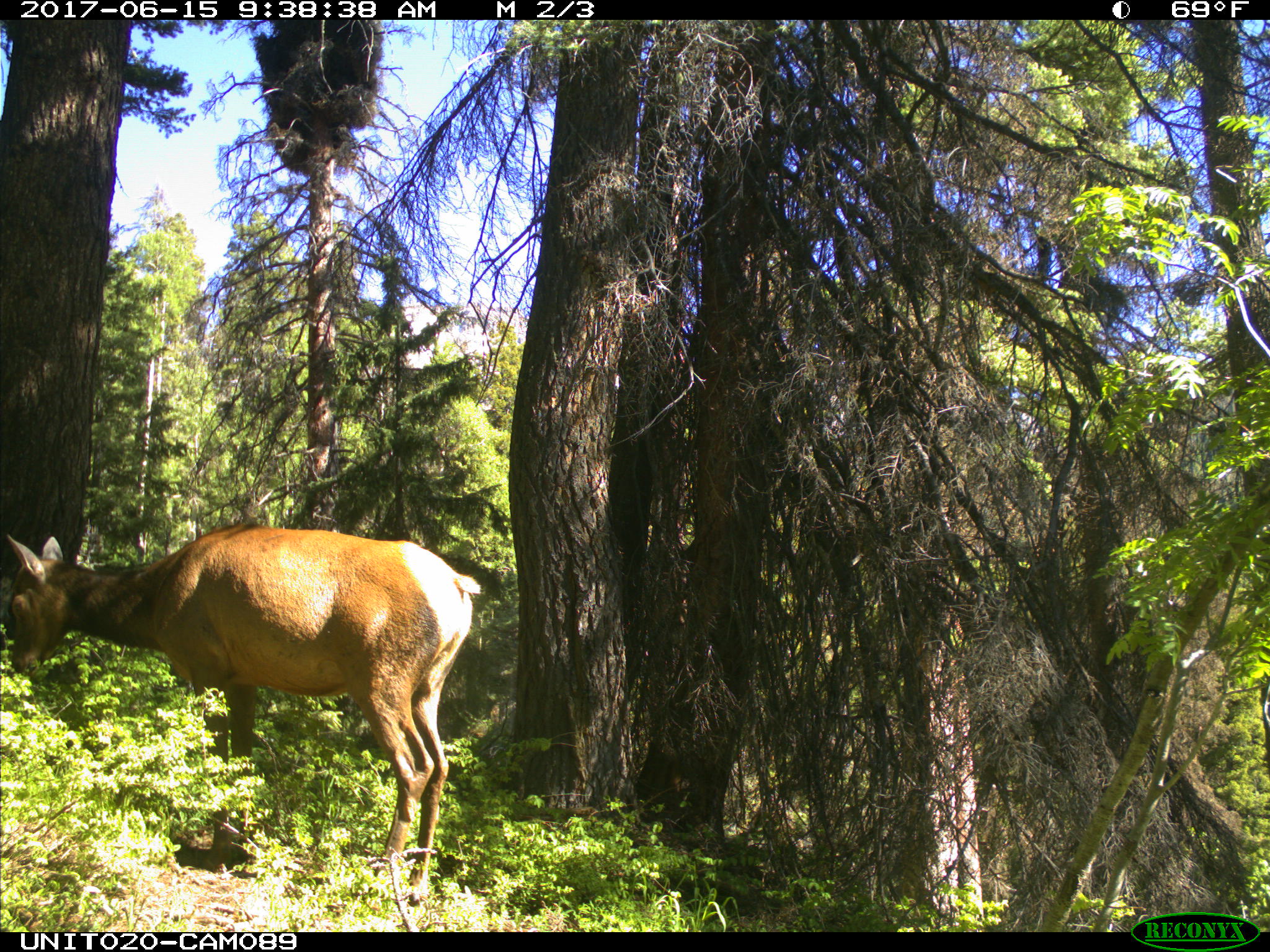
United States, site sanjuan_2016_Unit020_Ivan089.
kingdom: Animalia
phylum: Chordata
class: Mammalia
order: Artiodactyla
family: Cervidae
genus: Cervus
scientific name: Cervus elaphus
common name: red deer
Cervus elaphus (red deer).